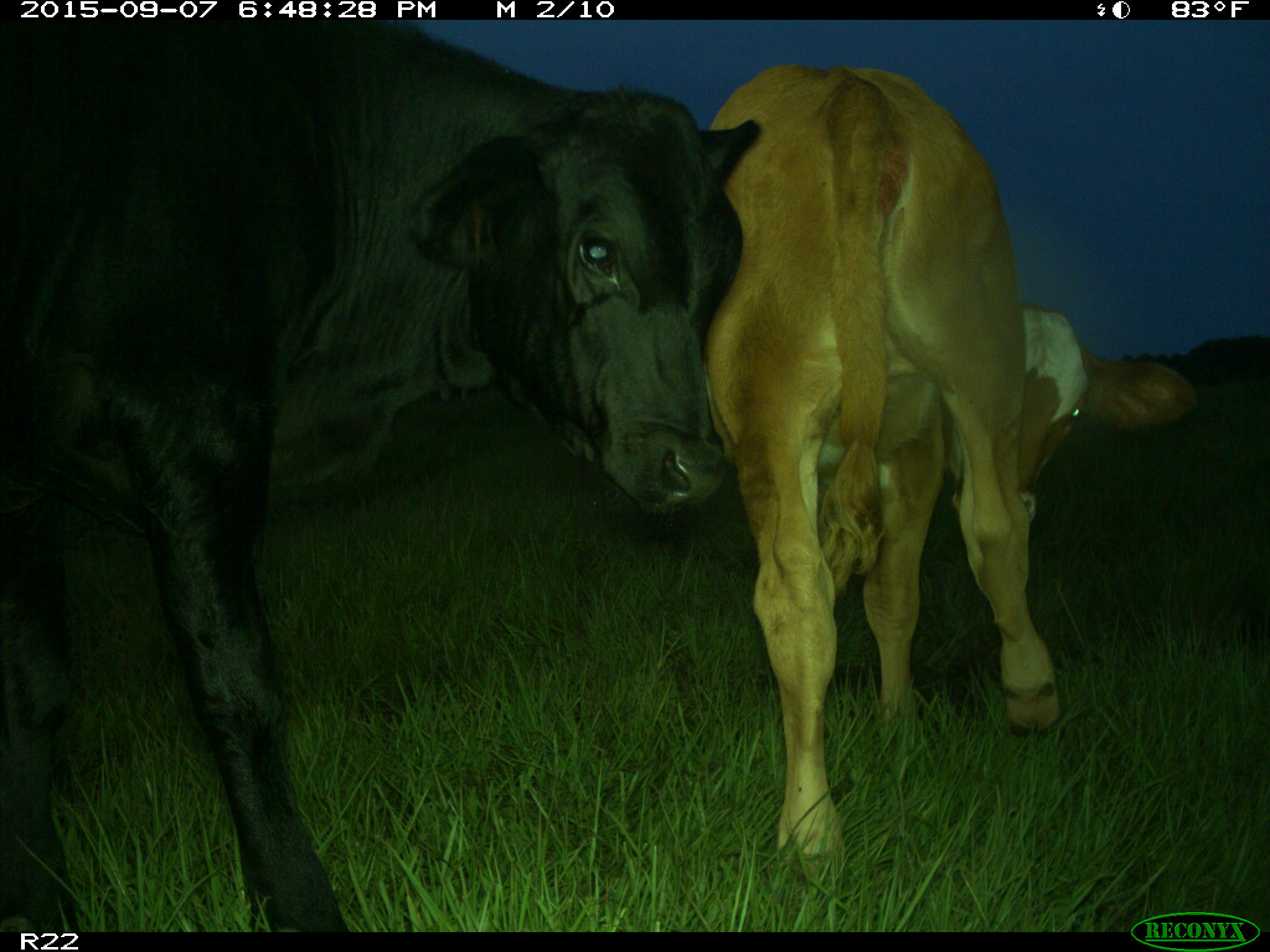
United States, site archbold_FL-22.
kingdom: Animalia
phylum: Chordata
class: Mammalia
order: Artiodactyla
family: Bovidae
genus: Bos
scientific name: Bos taurus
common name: domestic cow